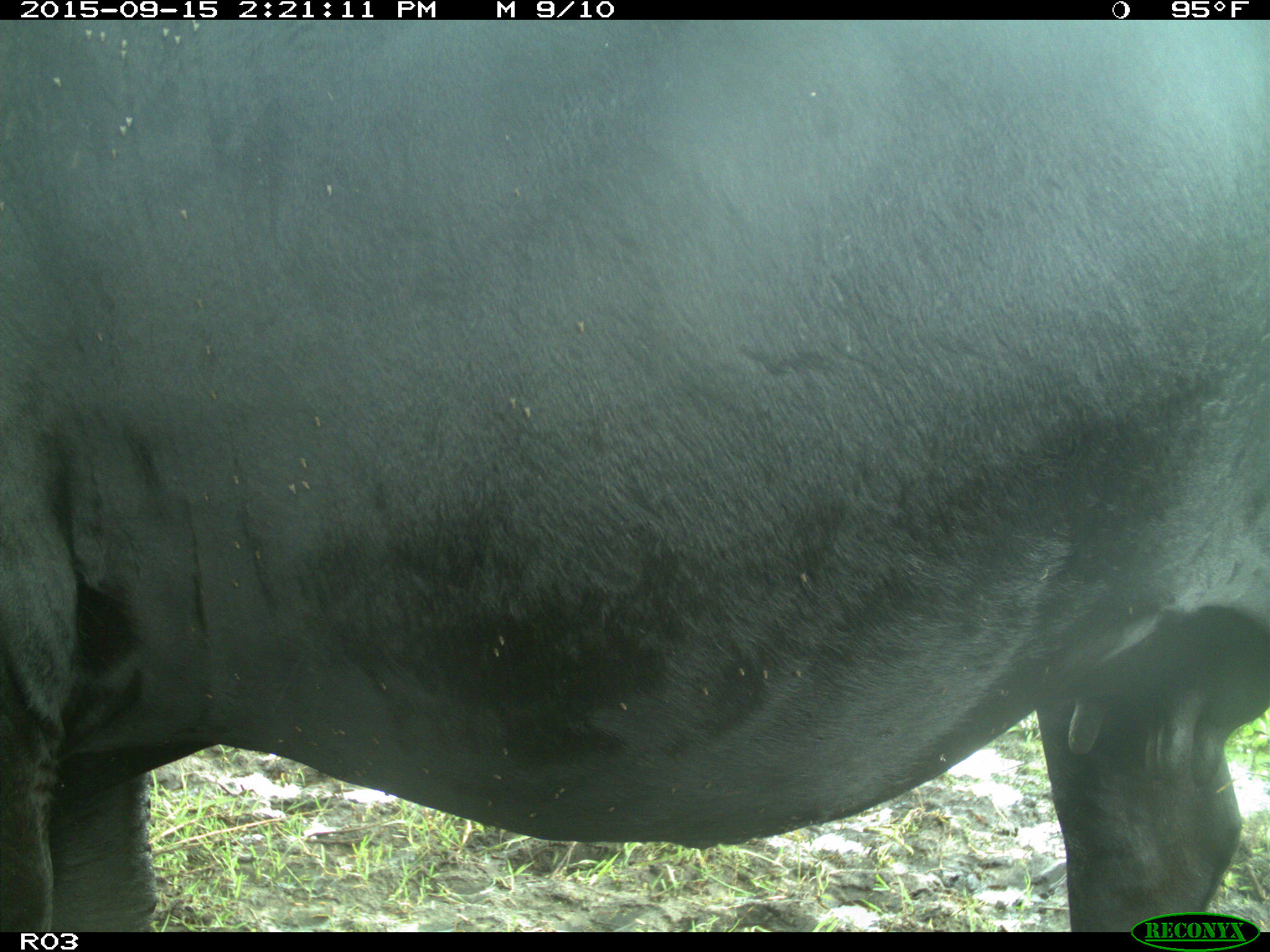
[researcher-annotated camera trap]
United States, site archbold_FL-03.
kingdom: Animalia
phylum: Chordata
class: Mammalia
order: Artiodactyla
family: Bovidae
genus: Bos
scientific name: Bos taurus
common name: domestic cow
Bos taurus (domestic cow).